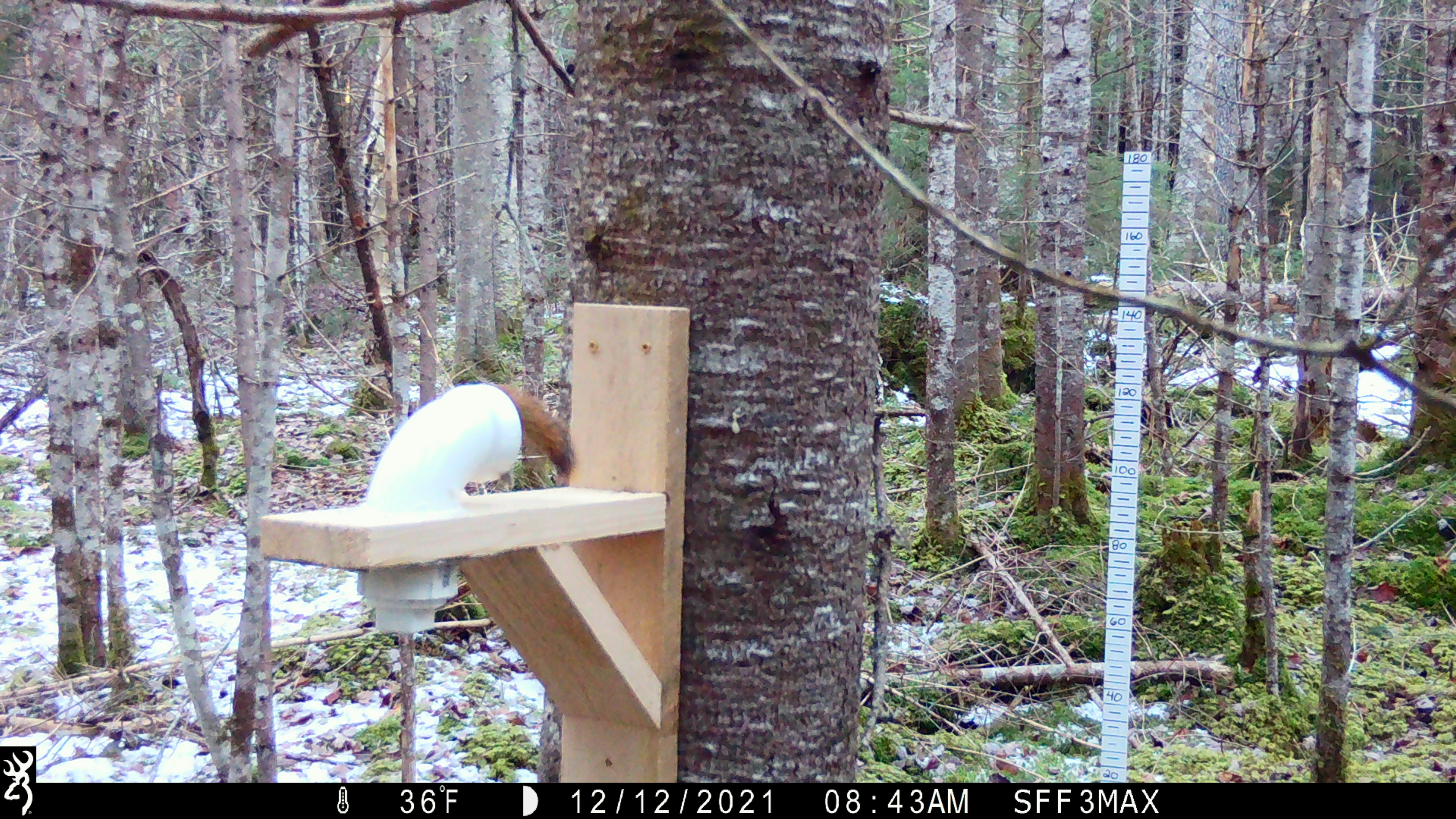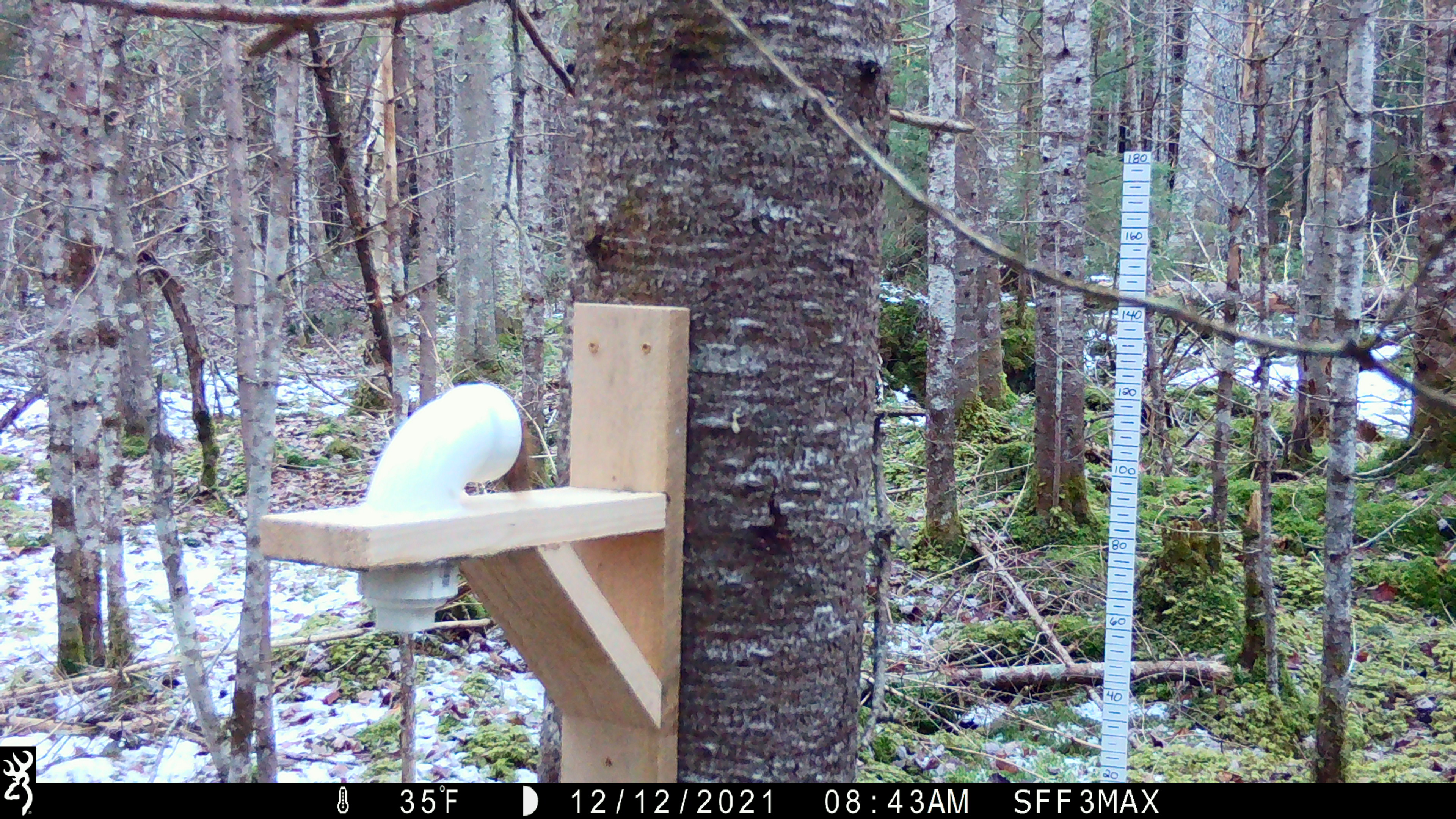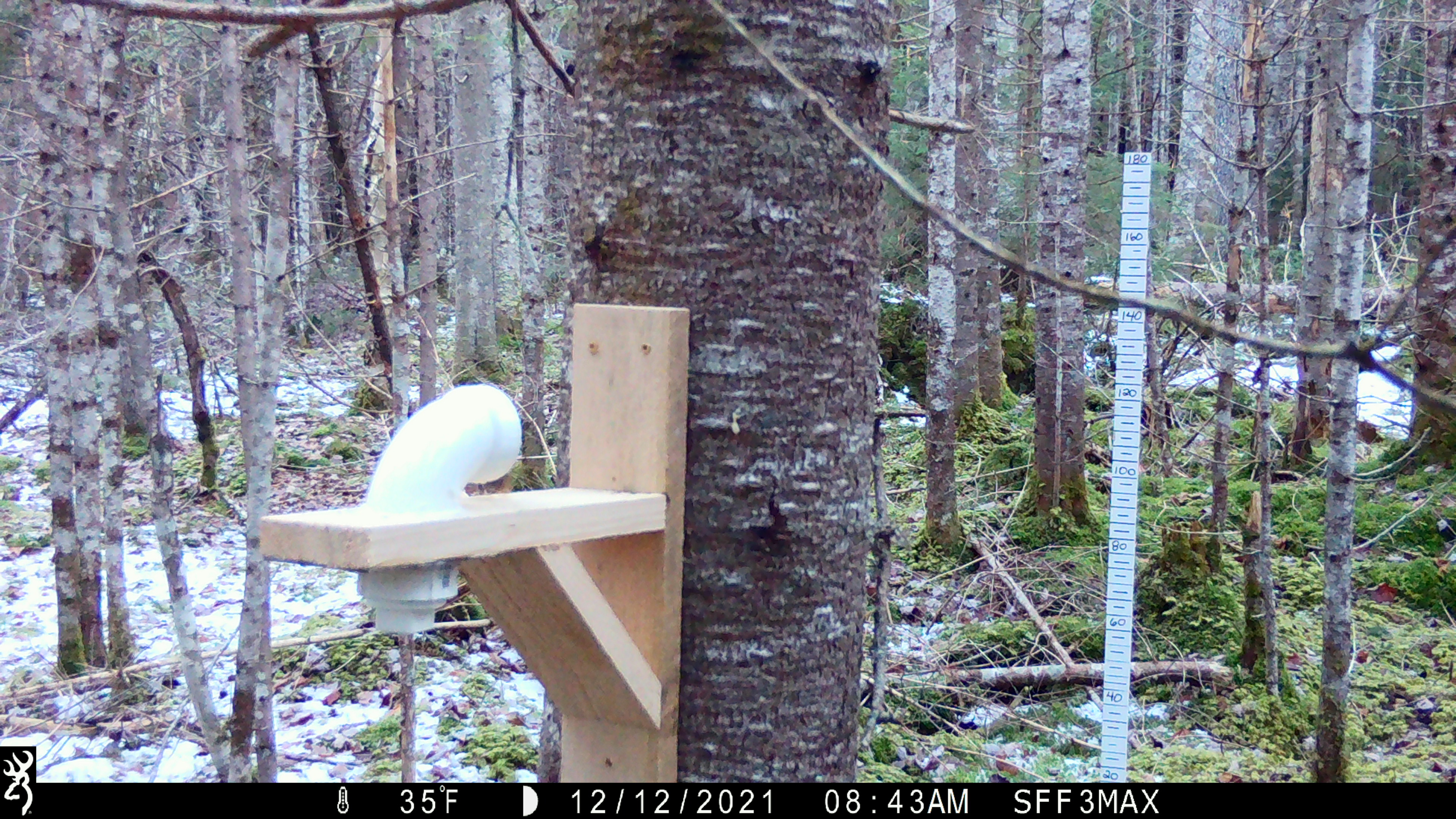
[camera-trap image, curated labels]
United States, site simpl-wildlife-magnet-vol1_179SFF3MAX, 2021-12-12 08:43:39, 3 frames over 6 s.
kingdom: Animalia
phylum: Chordata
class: Mammalia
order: Rodentia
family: Sciuridae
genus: Tamiasciurus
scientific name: Tamiasciurus hudsonicus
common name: red squirrel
Red squirrel (Tamiasciurus hudsonicus).